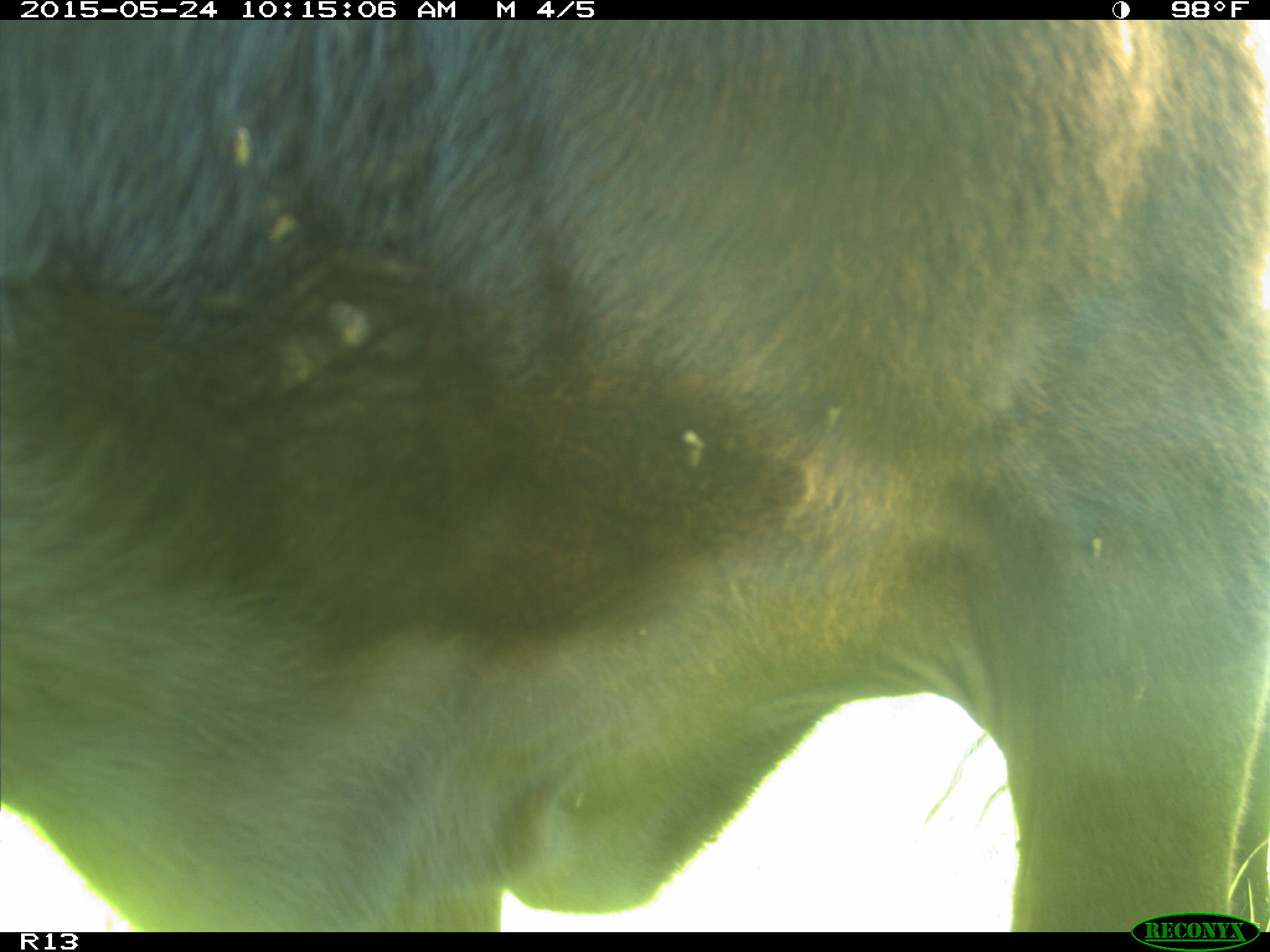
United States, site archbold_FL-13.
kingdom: Animalia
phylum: Chordata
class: Mammalia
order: Artiodactyla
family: Bovidae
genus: Bos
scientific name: Bos taurus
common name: domestic cow